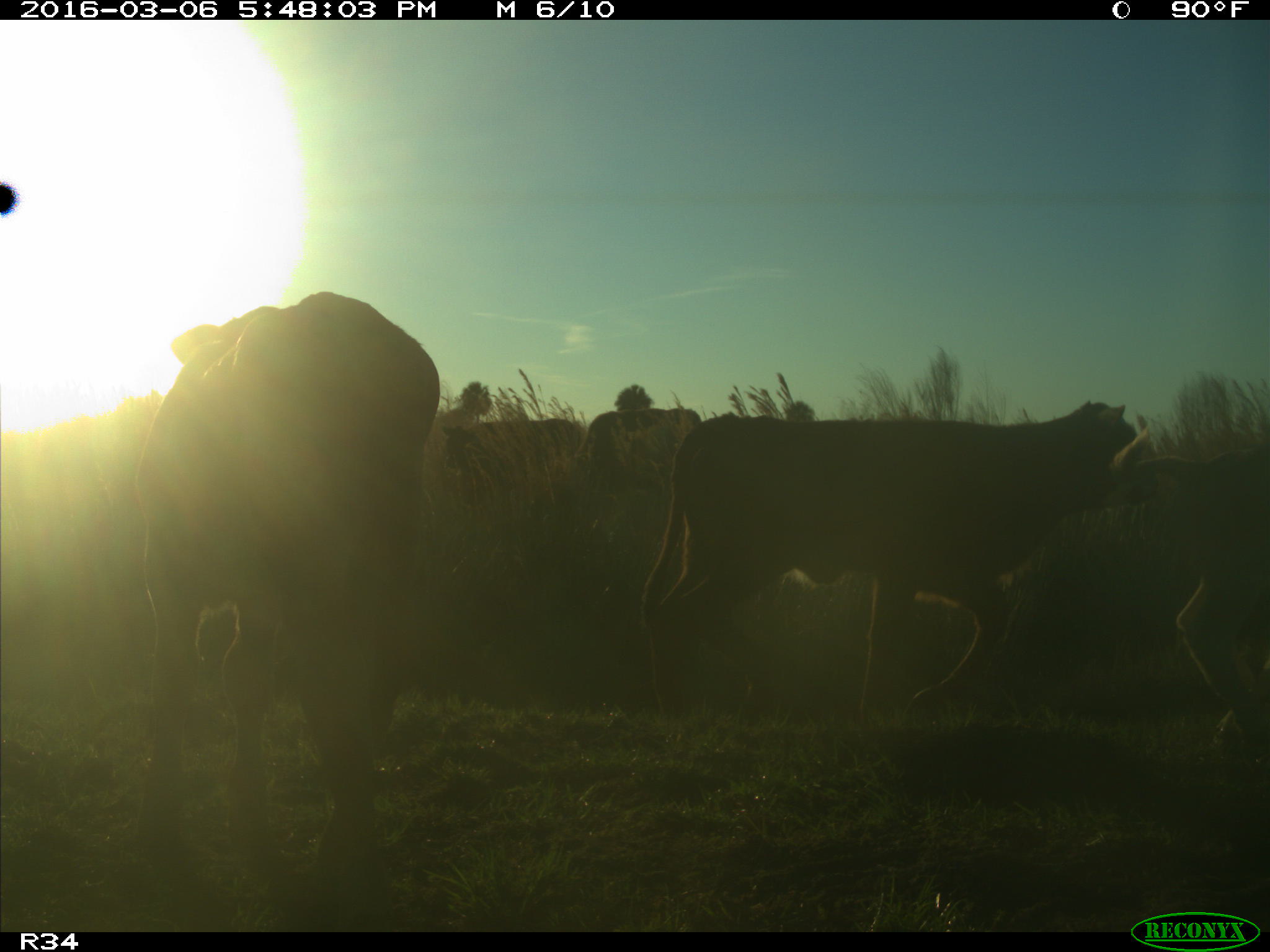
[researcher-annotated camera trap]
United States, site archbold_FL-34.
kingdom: Animalia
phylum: Chordata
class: Mammalia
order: Artiodactyla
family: Bovidae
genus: Bos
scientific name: Bos taurus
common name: domestic cow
Bos taurus (domestic cow).